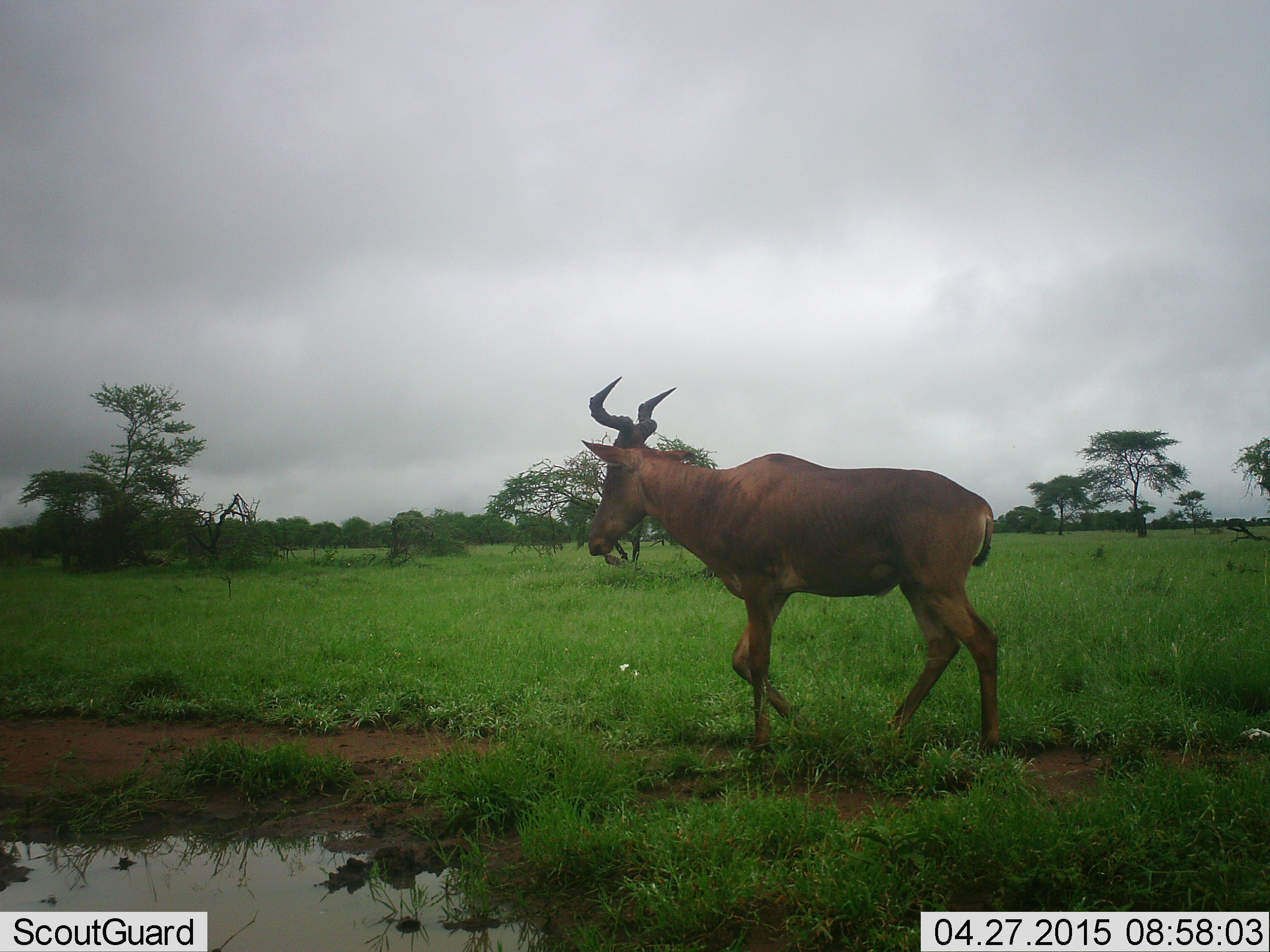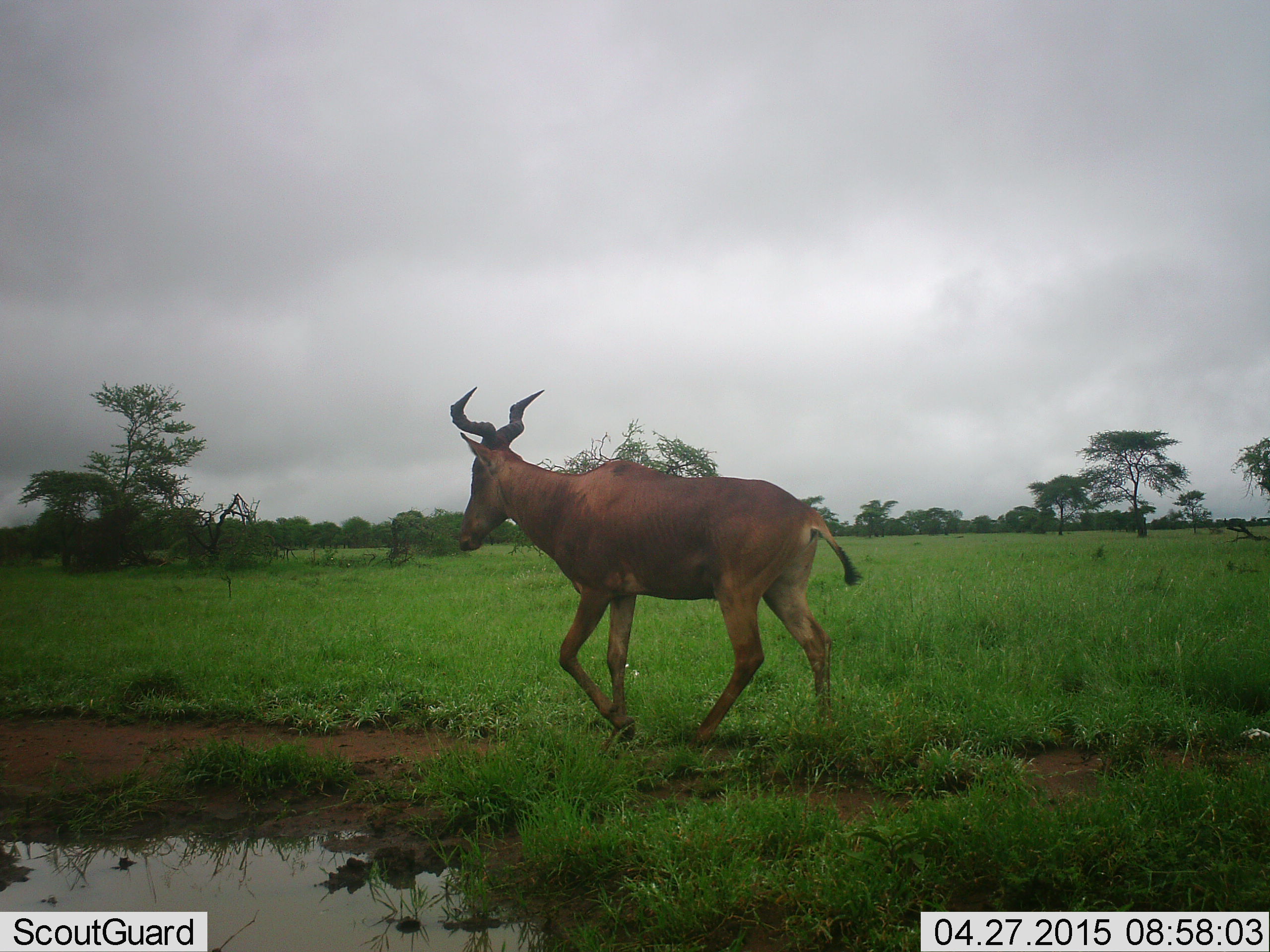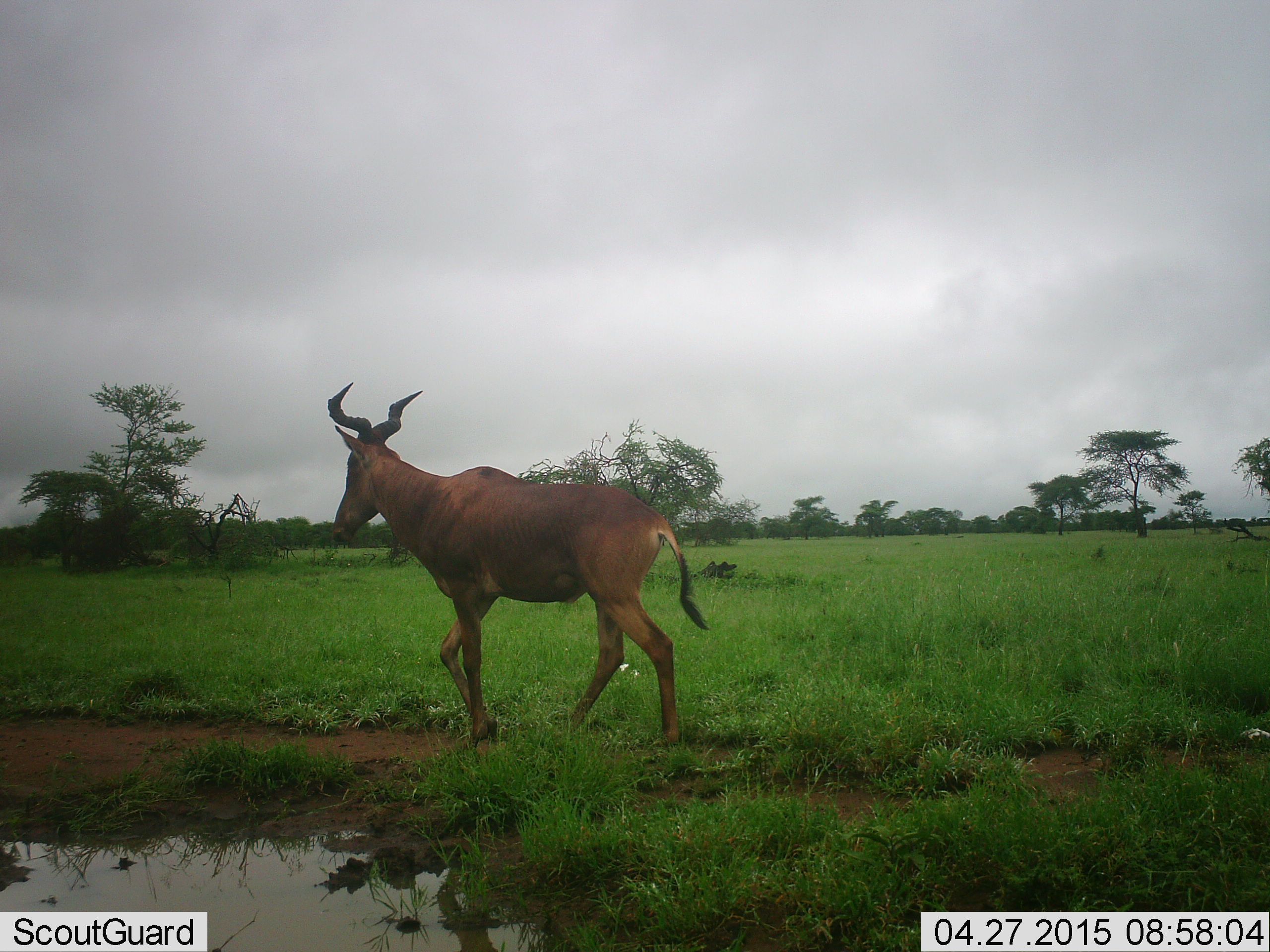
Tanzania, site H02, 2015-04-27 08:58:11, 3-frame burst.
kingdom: Animalia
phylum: Chordata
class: Mammalia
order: Artiodactyla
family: Bovidae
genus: Alcelaphus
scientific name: Alcelaphus buselaphus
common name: hartebeest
Hartebeest (Alcelaphus buselaphus), count 1. Behavior (volunteer vote fractions): standing 0%, resting 0%, moving 100%, interacting 0%. Young present (vote fraction): 0%. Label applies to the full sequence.